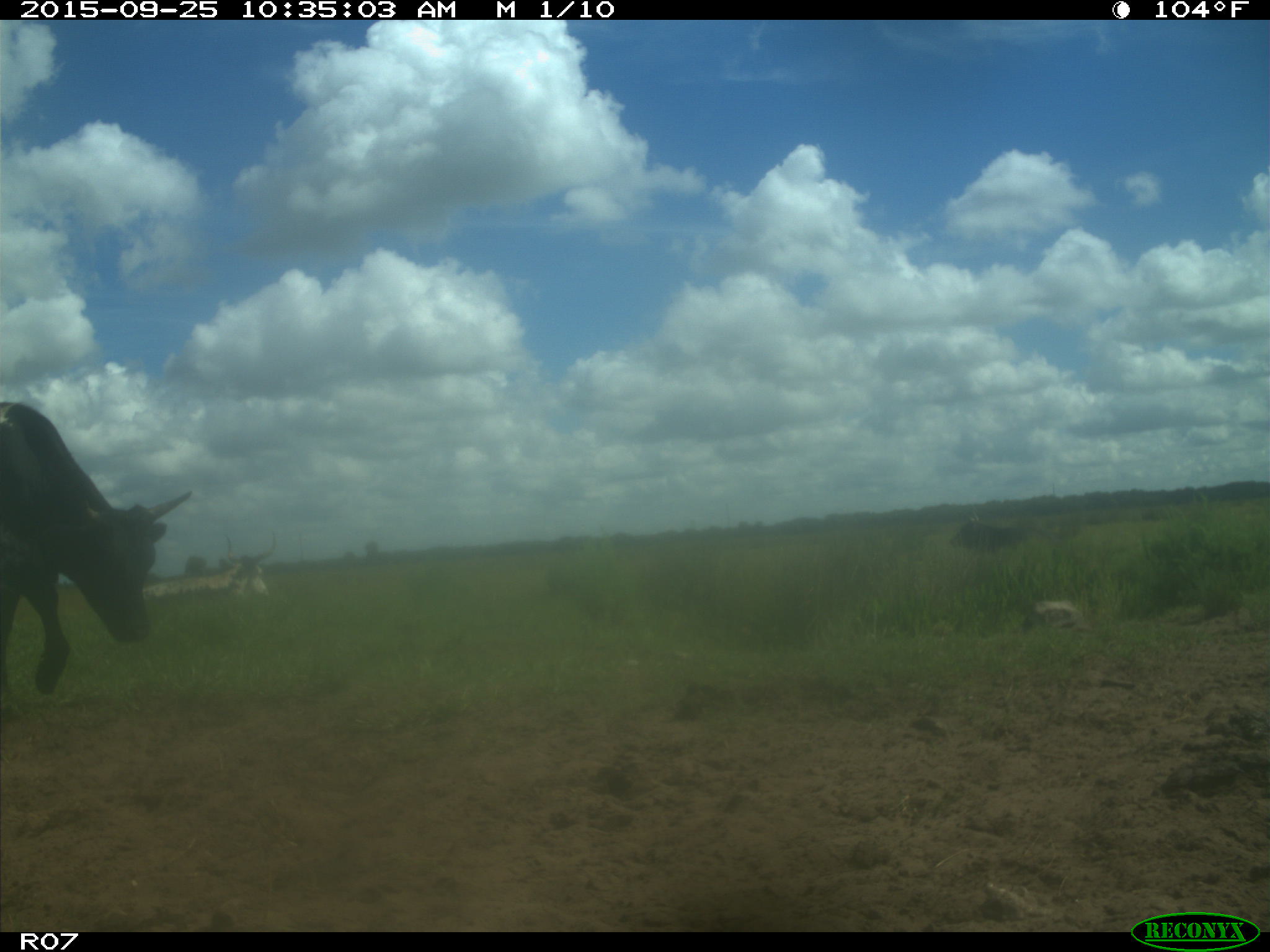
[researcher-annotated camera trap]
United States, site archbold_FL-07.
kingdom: Animalia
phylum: Chordata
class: Mammalia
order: Artiodactyla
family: Bovidae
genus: Bos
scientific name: Bos taurus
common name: domestic cow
Bos taurus (domestic cow).